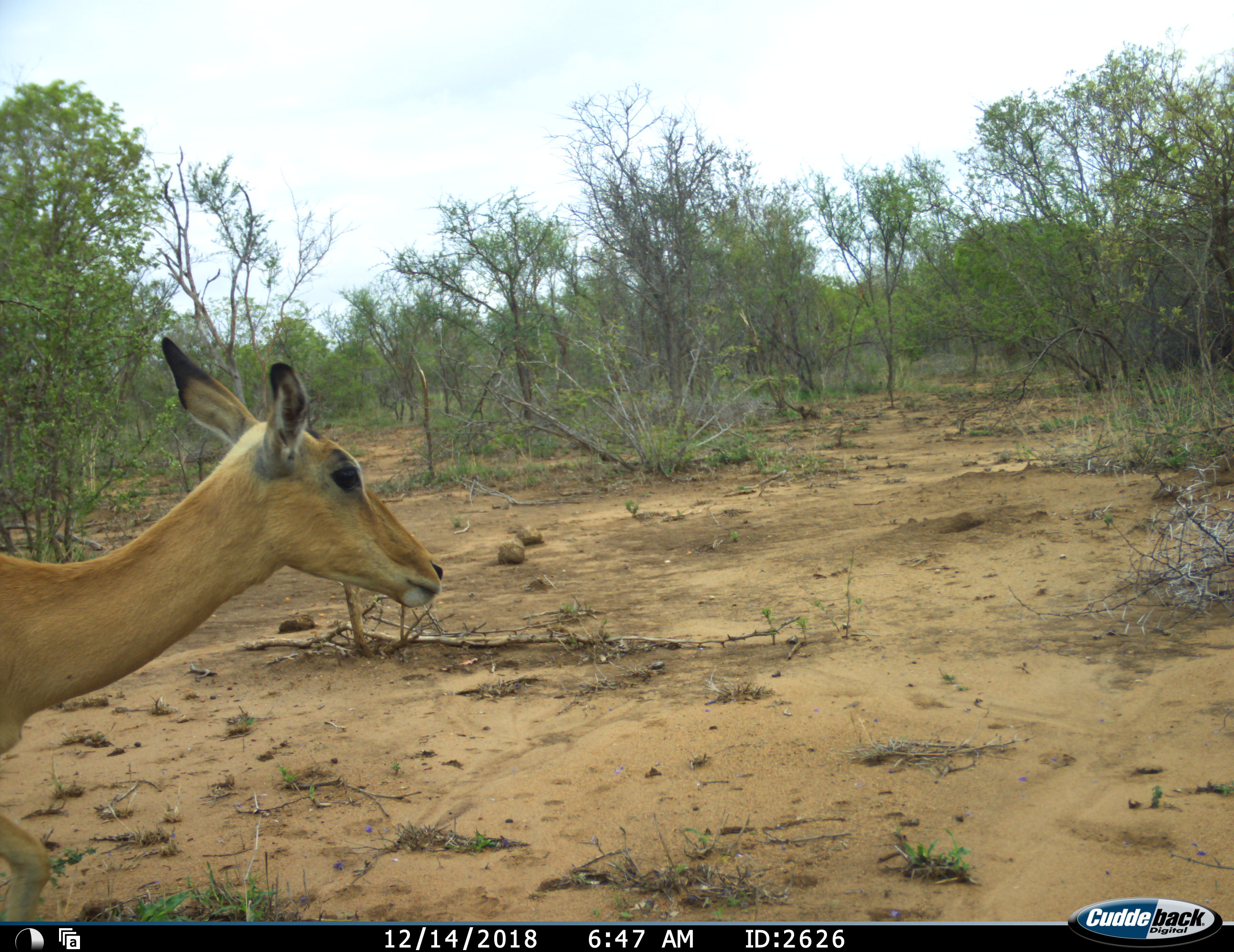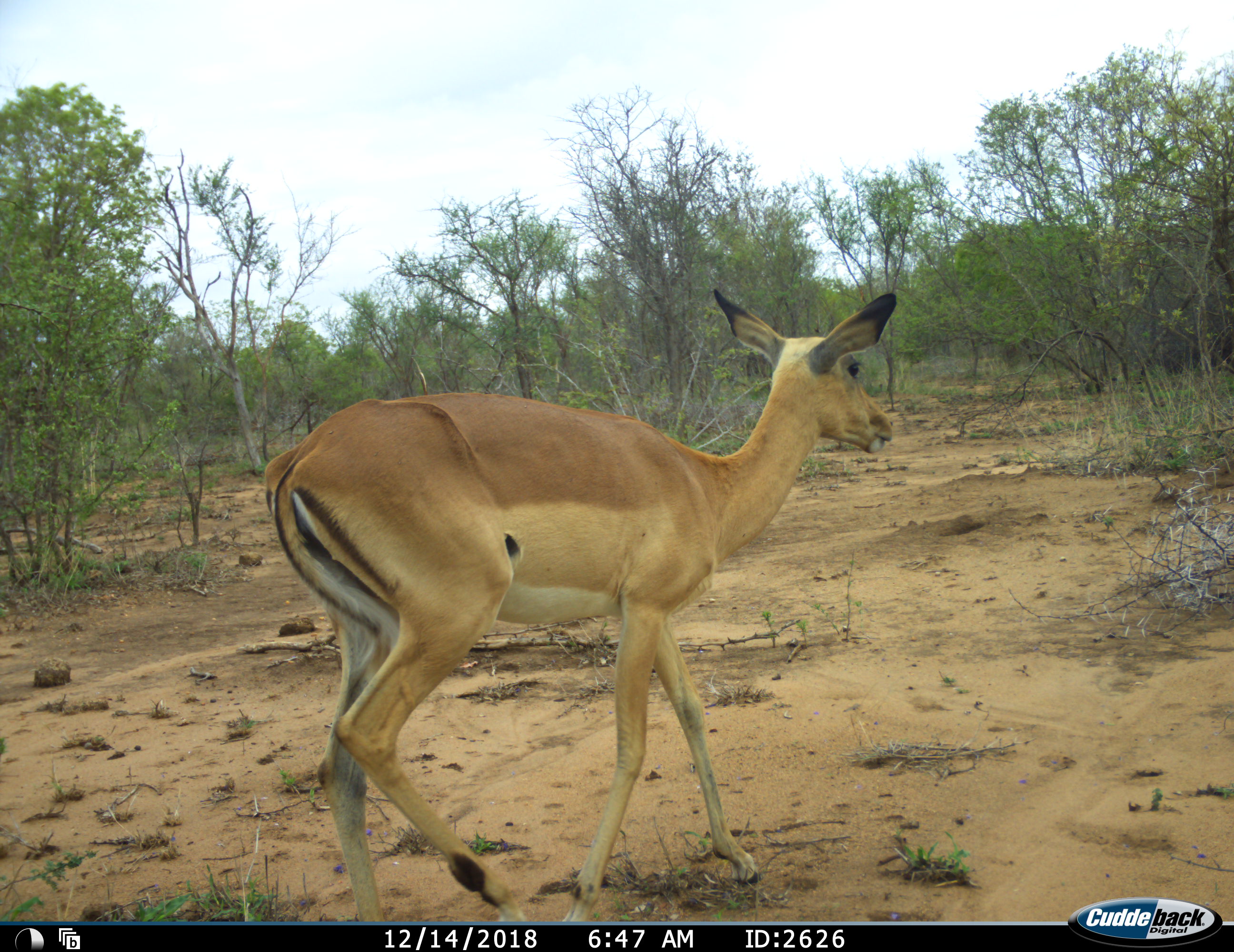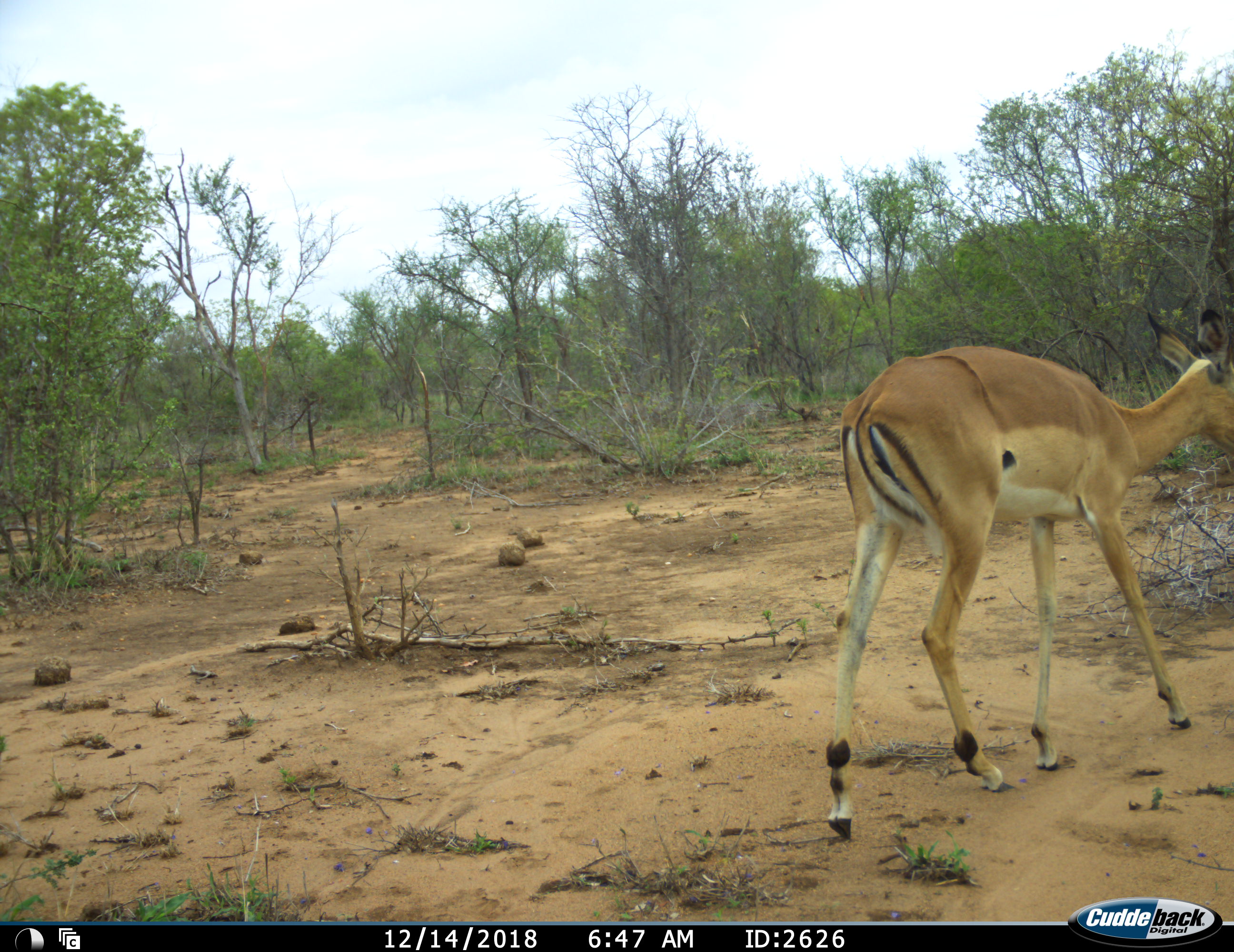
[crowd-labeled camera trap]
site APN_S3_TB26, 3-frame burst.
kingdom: Animalia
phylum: Chordata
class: Mammalia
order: Artiodactyla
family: Bovidae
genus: Aepyceros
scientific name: Aepyceros melampus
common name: impala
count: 1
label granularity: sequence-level